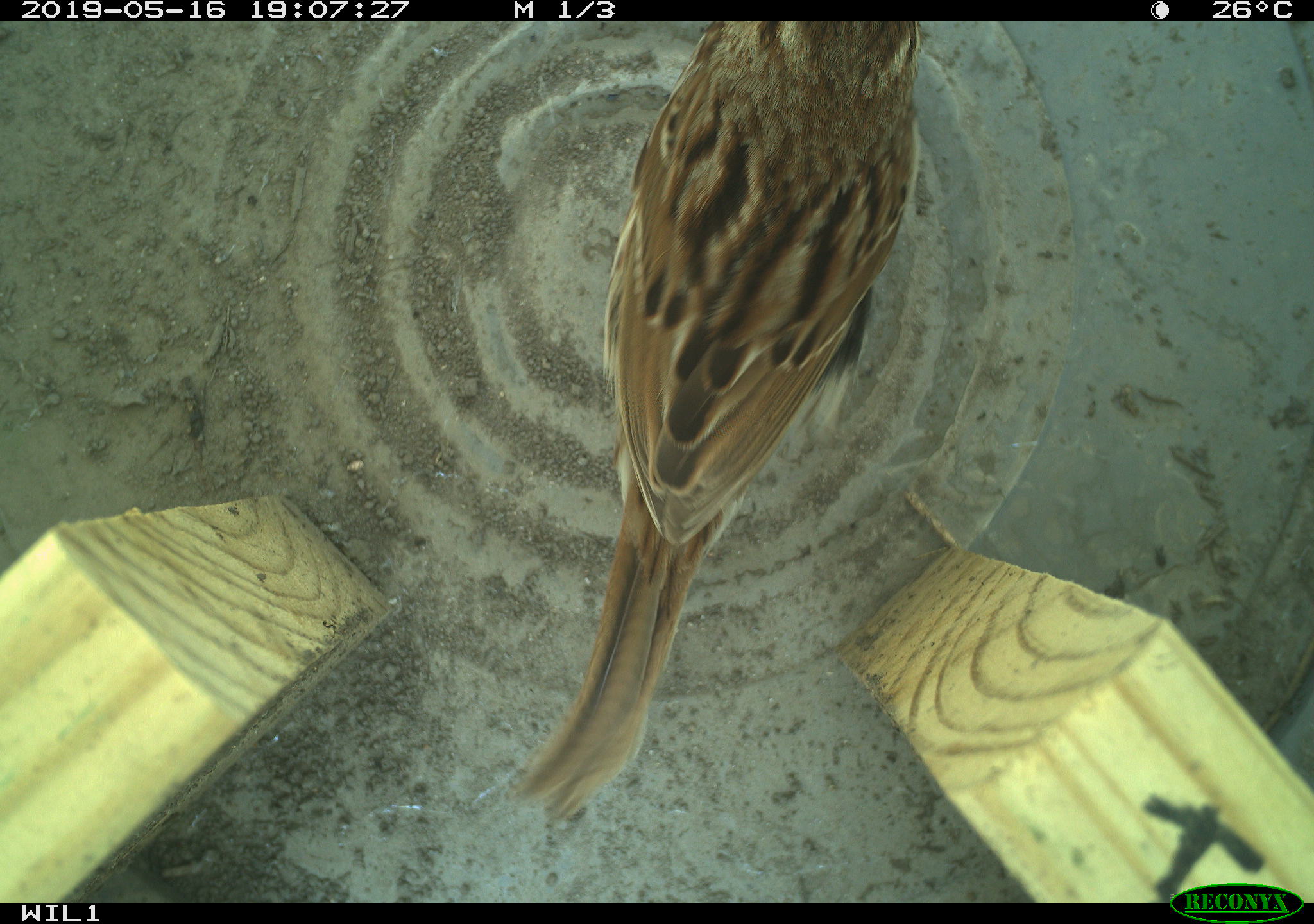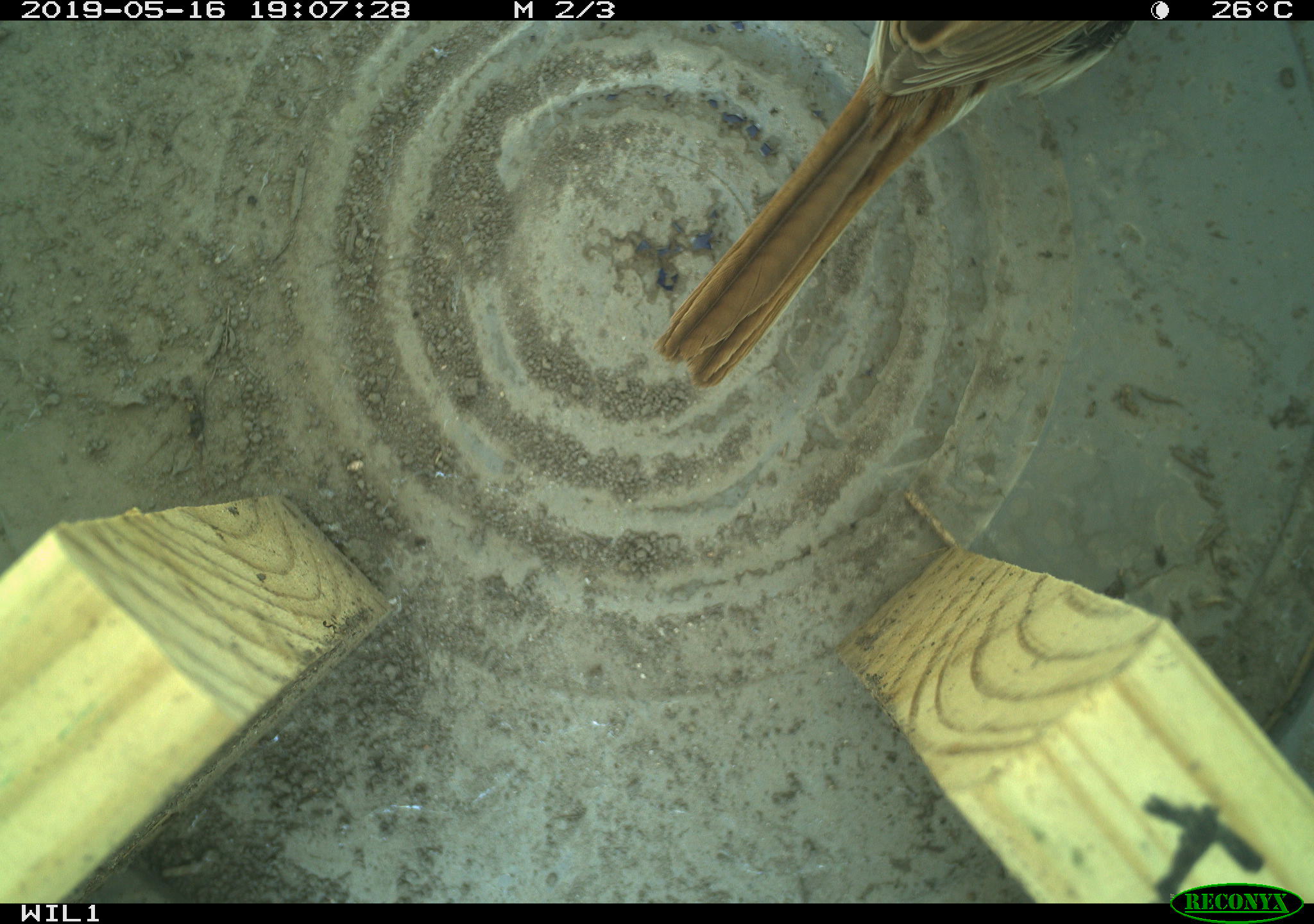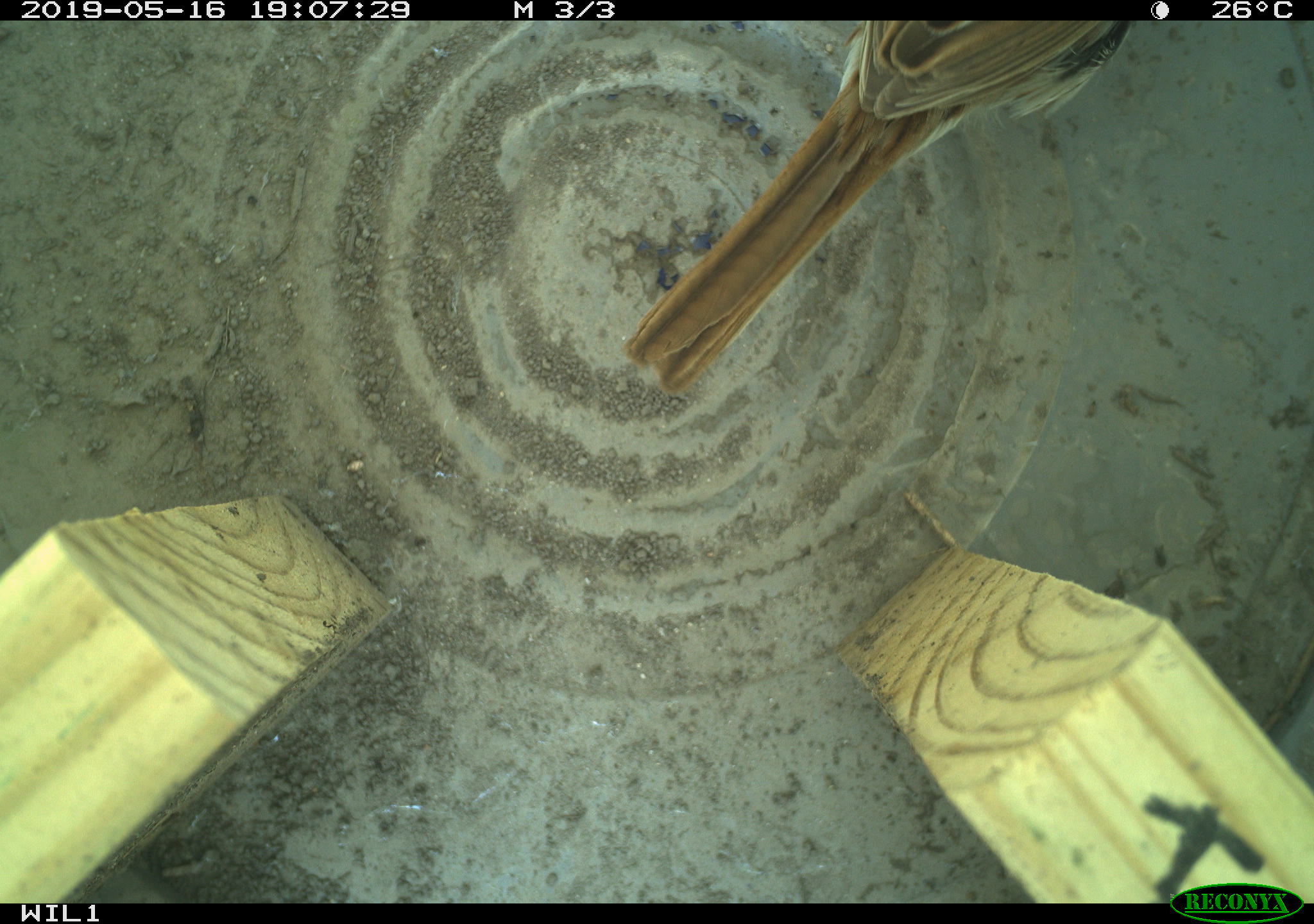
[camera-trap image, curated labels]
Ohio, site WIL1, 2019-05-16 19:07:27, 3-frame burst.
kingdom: Animalia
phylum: Chordata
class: Aves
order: Passeriformes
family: Passerellidae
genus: Melospiza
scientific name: Melospiza melodia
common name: song sparrow